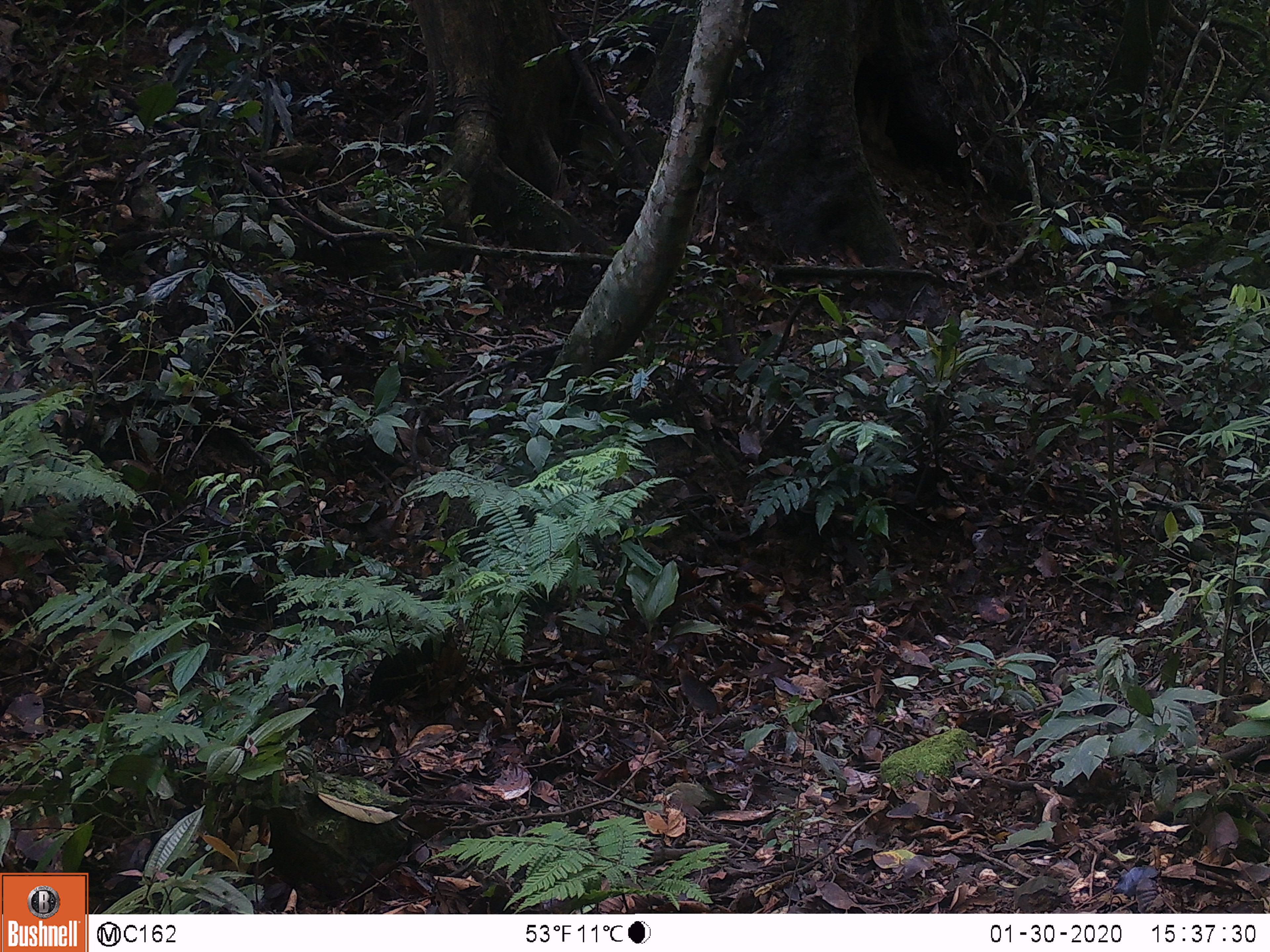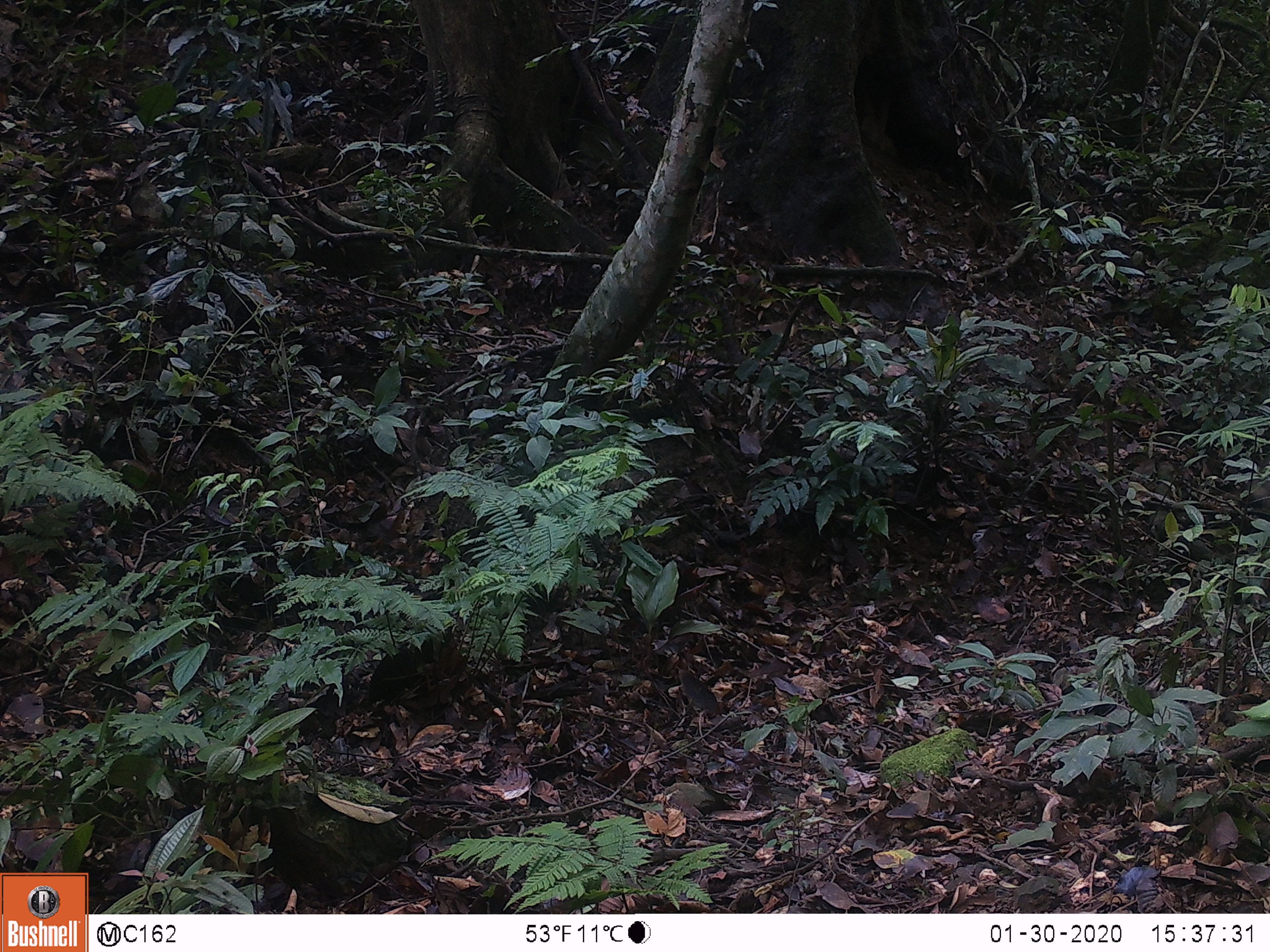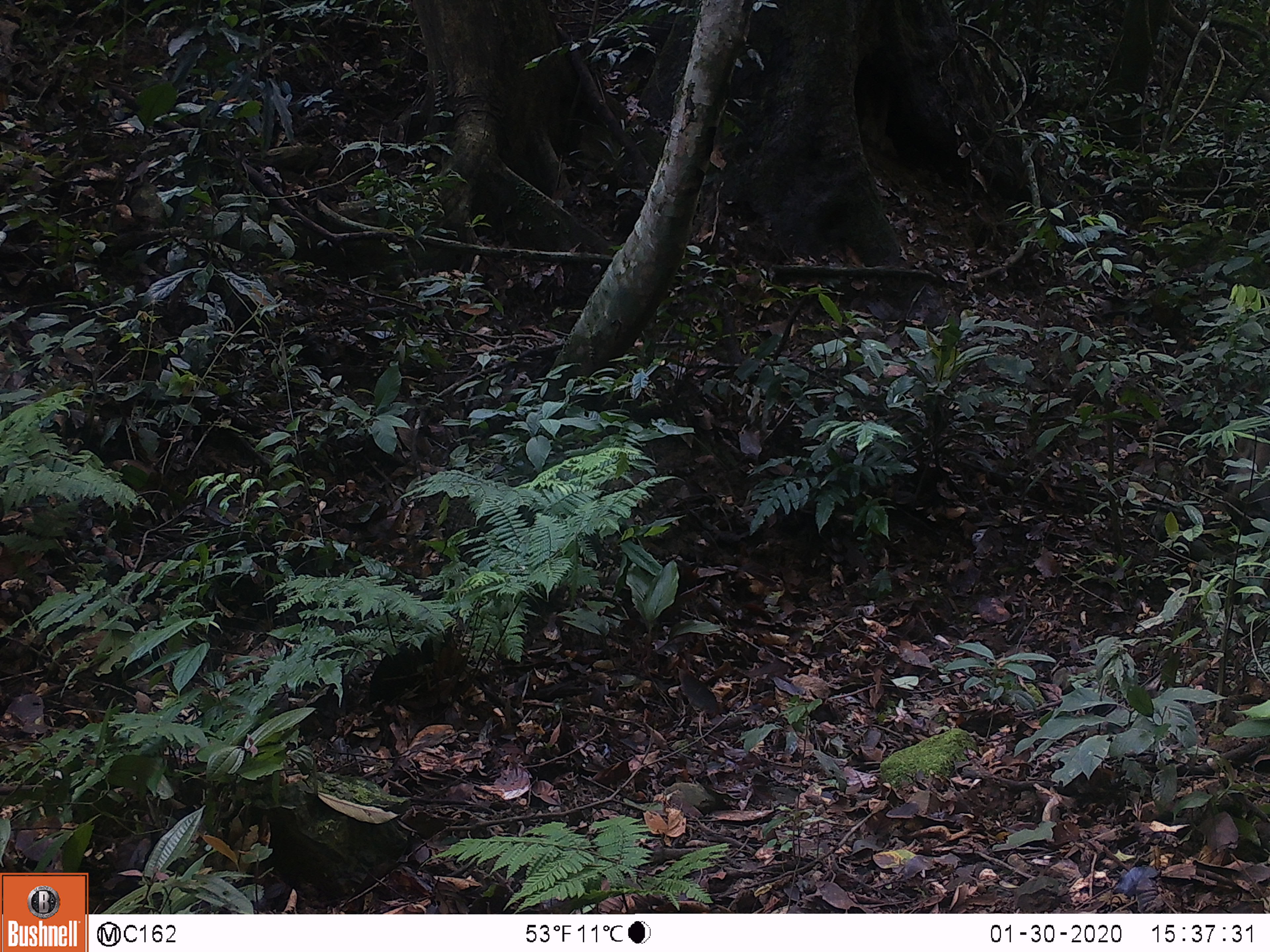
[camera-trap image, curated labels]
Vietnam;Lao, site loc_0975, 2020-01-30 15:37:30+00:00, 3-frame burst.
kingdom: Animalia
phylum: Chordata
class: Mammalia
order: Artiodactyla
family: Suidae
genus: Sus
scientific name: Sus scrofa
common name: eurasian wild pig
Eurasian wild pig (Sus scrofa). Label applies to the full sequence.